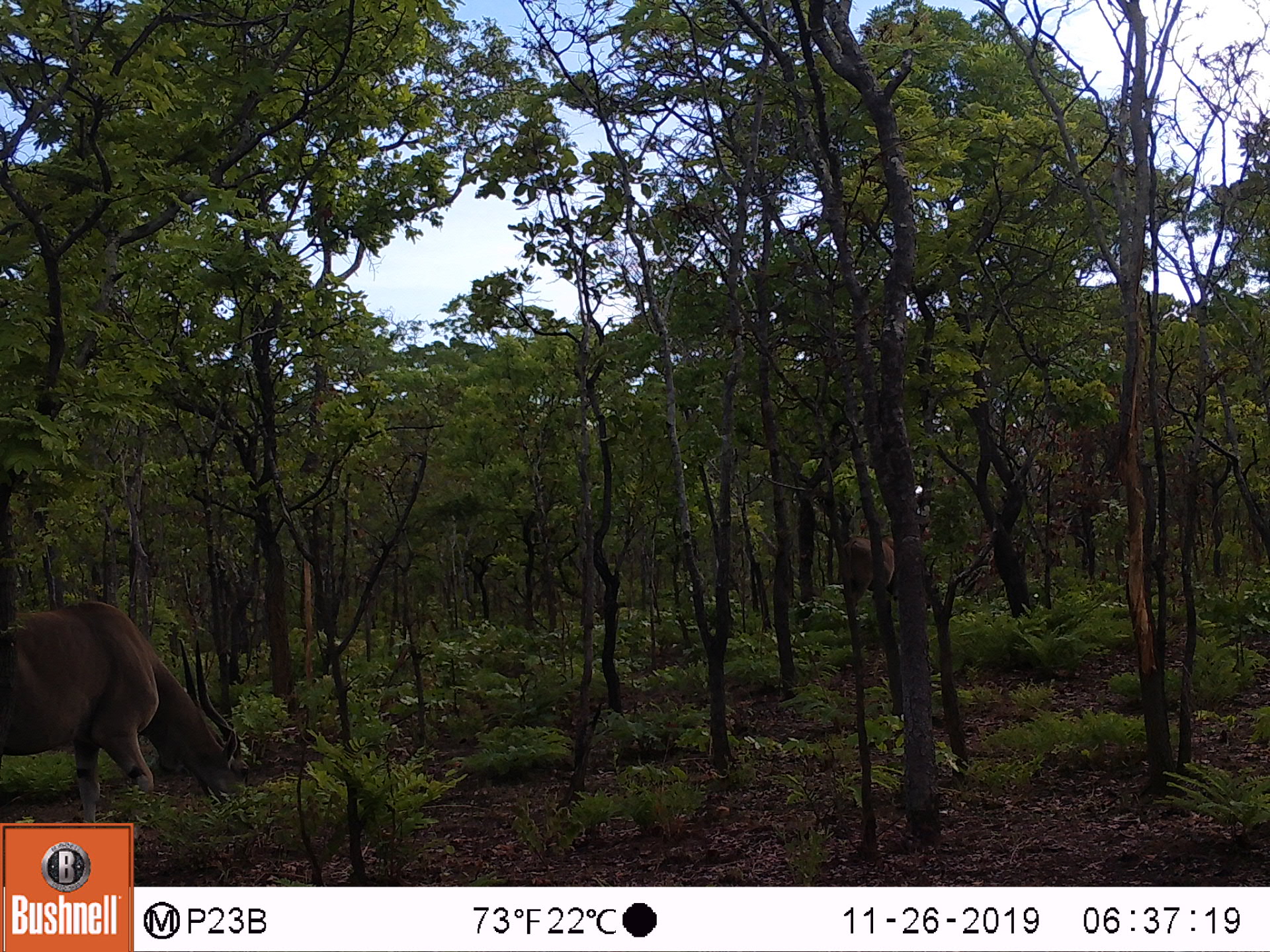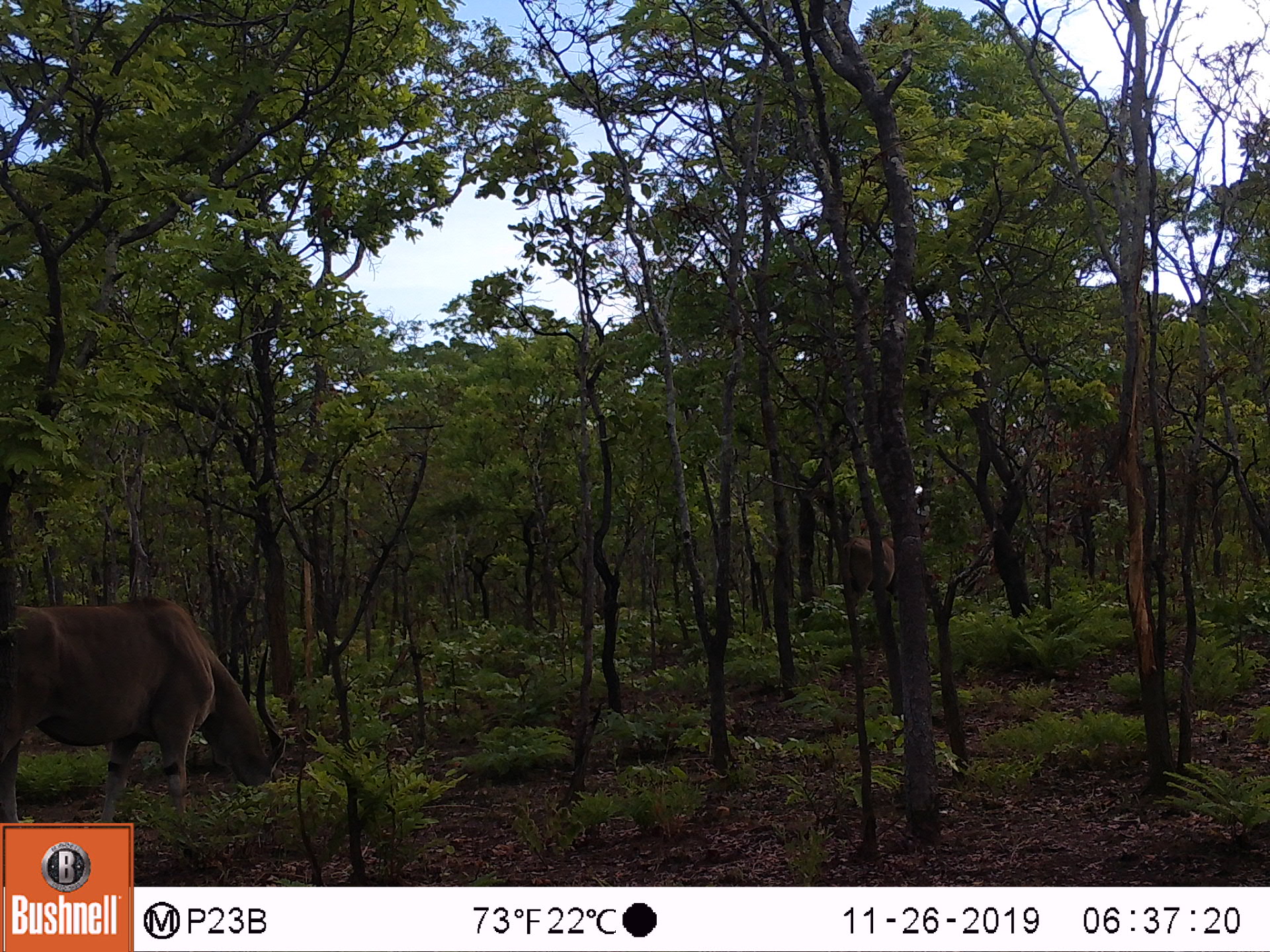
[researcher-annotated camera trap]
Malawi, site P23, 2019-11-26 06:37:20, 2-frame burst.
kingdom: Animalia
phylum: Chordata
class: Mammalia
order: Artiodactyla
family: Bovidae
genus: Tragelaphus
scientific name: Tragelaphus oryx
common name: common eland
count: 2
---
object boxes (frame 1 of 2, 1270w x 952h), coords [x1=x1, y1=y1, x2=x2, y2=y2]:
common eland: [x1=5, y1=592, x2=244, y2=818]; [x1=840, y1=515, x2=926, y2=636]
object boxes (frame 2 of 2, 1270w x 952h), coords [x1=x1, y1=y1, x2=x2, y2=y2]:
common eland: [x1=5, y1=581, x2=287, y2=813]; [x1=833, y1=530, x2=941, y2=621]